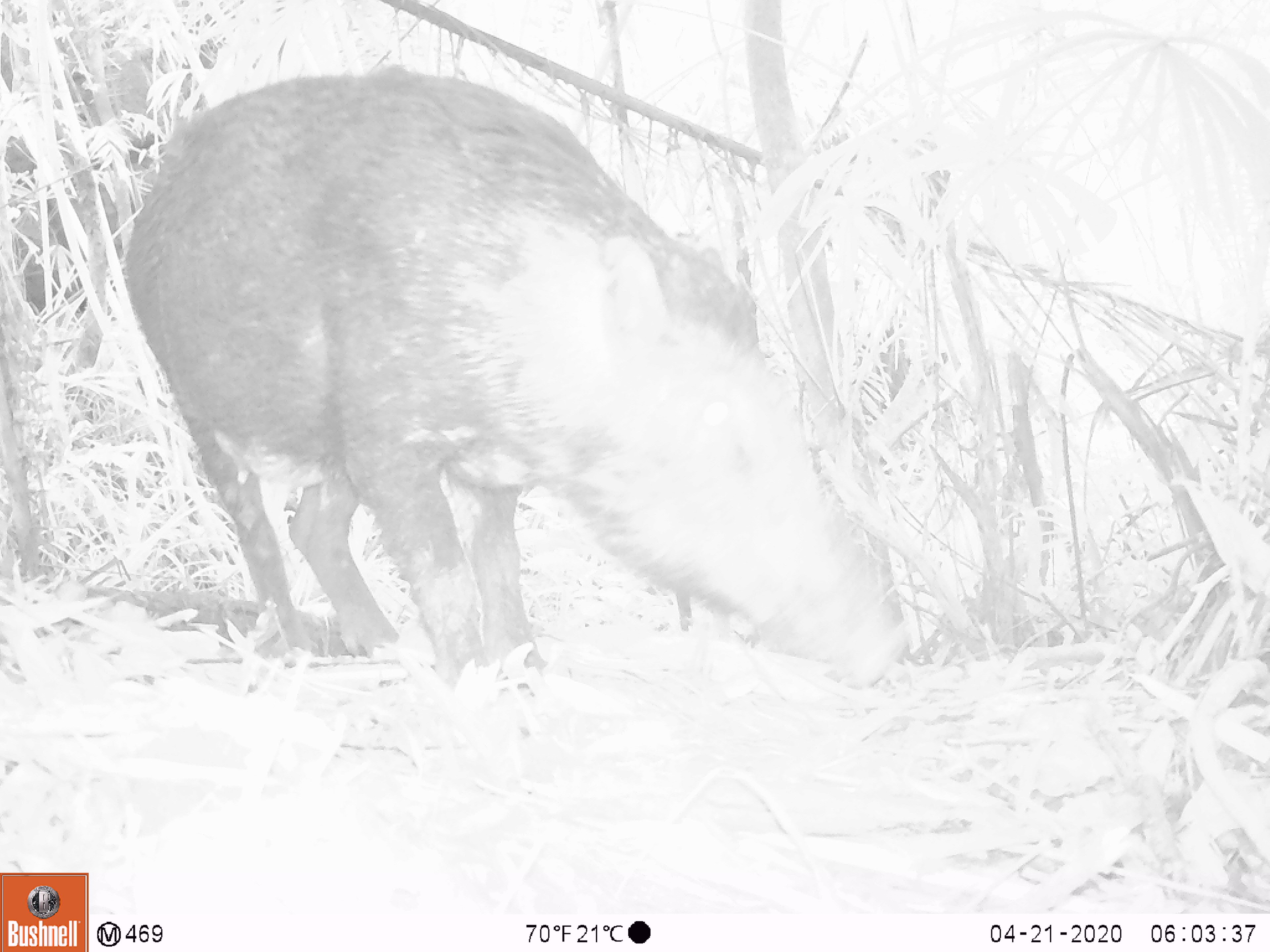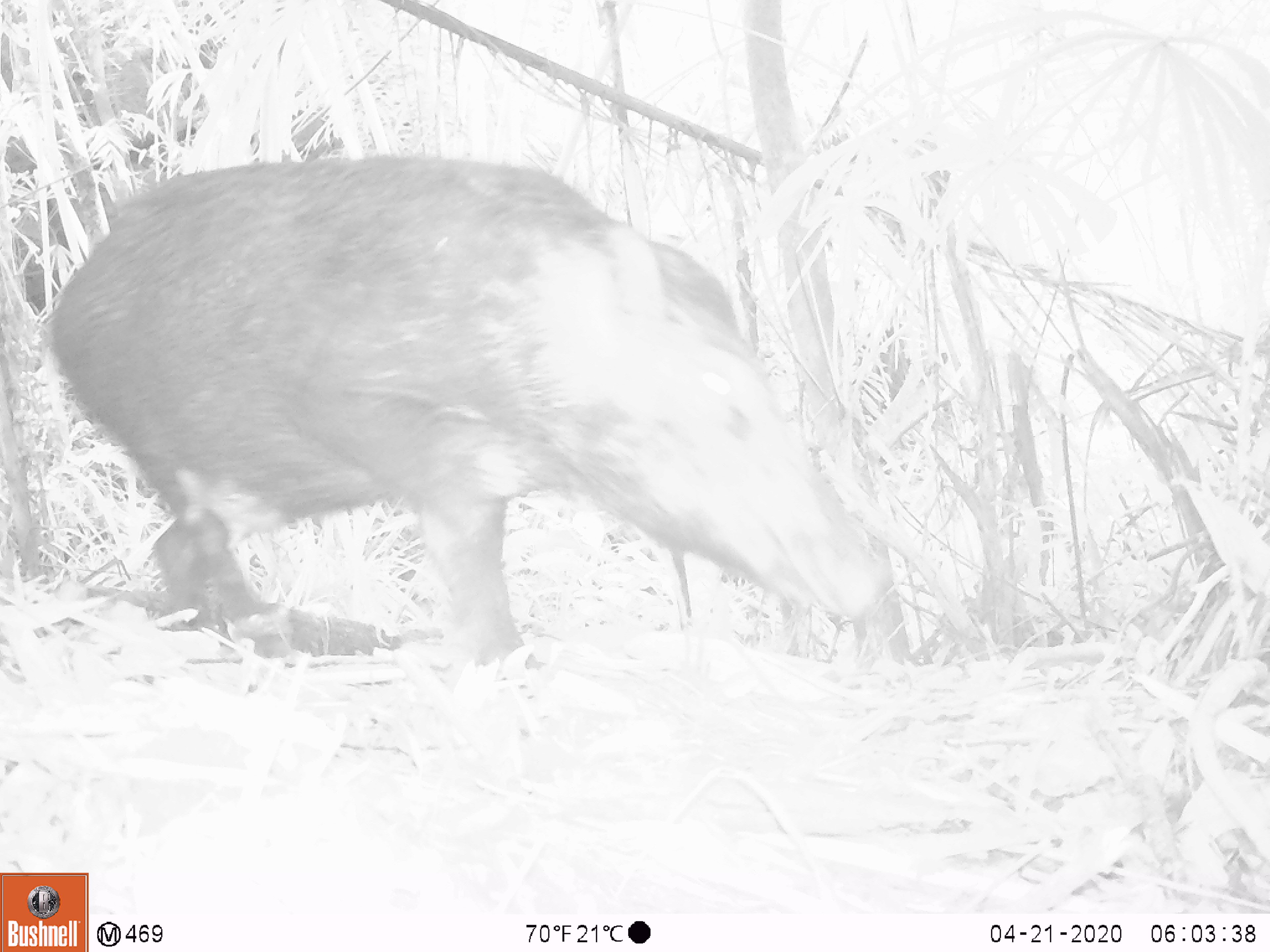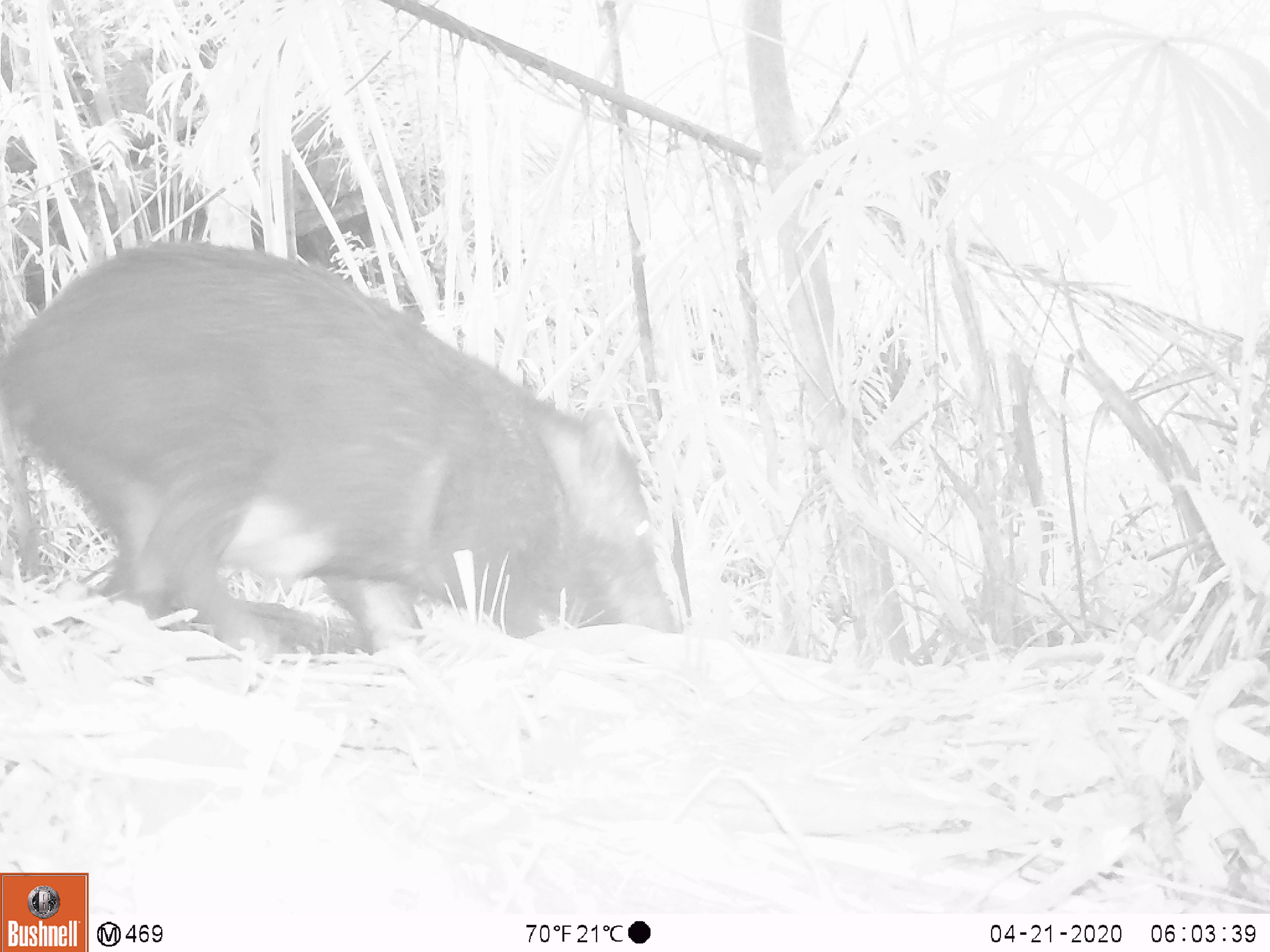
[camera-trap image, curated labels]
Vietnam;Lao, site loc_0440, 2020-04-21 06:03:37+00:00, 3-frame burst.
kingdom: Animalia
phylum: Chordata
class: Mammalia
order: Artiodactyla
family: Suidae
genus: Sus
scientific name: Sus scrofa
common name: eurasian wild pig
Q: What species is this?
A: Eurasian wild pig (Sus scrofa).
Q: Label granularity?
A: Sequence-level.